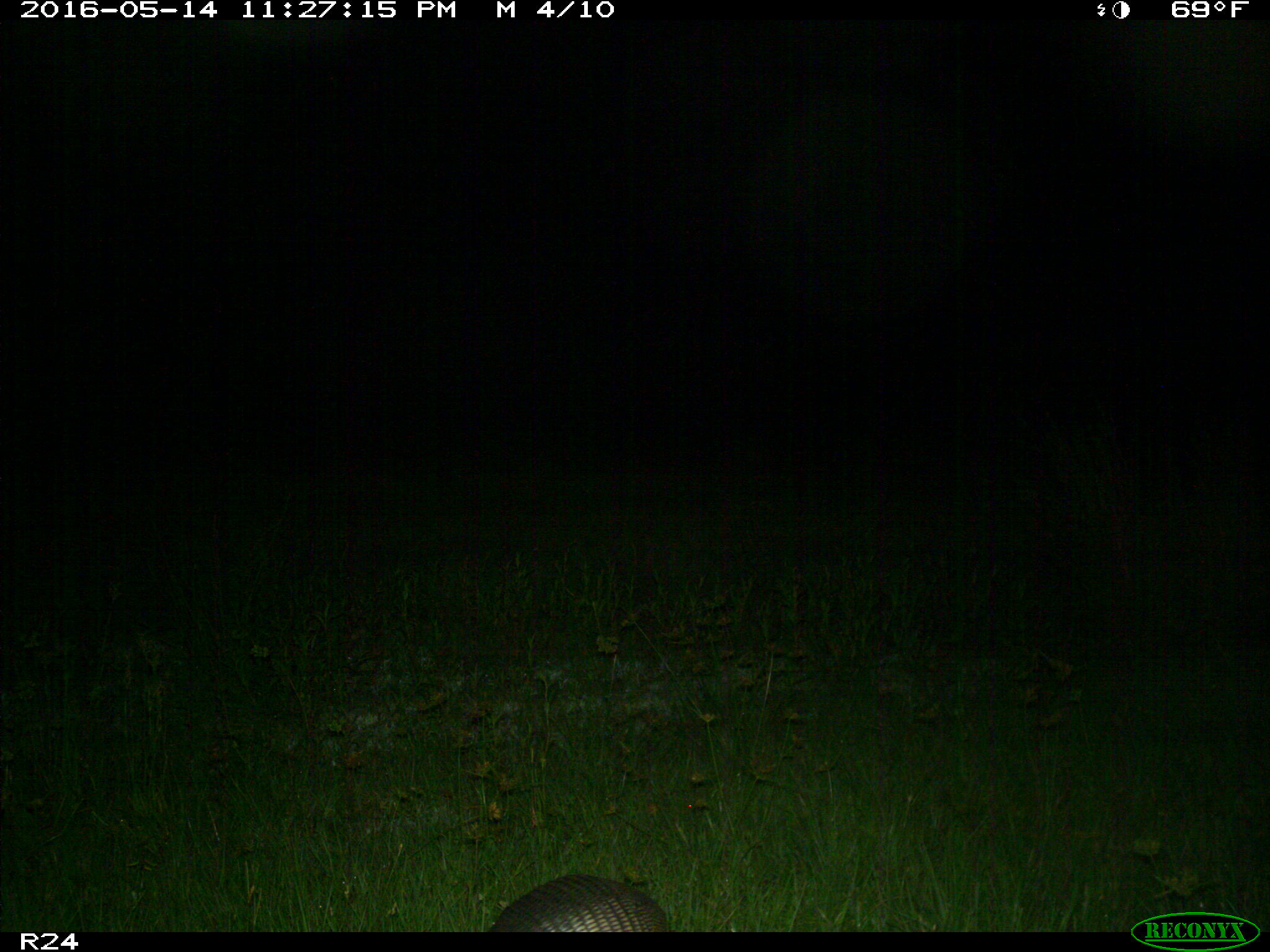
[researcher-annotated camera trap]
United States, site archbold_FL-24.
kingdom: Animalia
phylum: Chordata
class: Mammalia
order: Cingulata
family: Dasypodidae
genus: Dasypus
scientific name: Dasypus novemcinctus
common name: nine-banded armadillo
Dasypus novemcinctus (nine-banded armadillo).